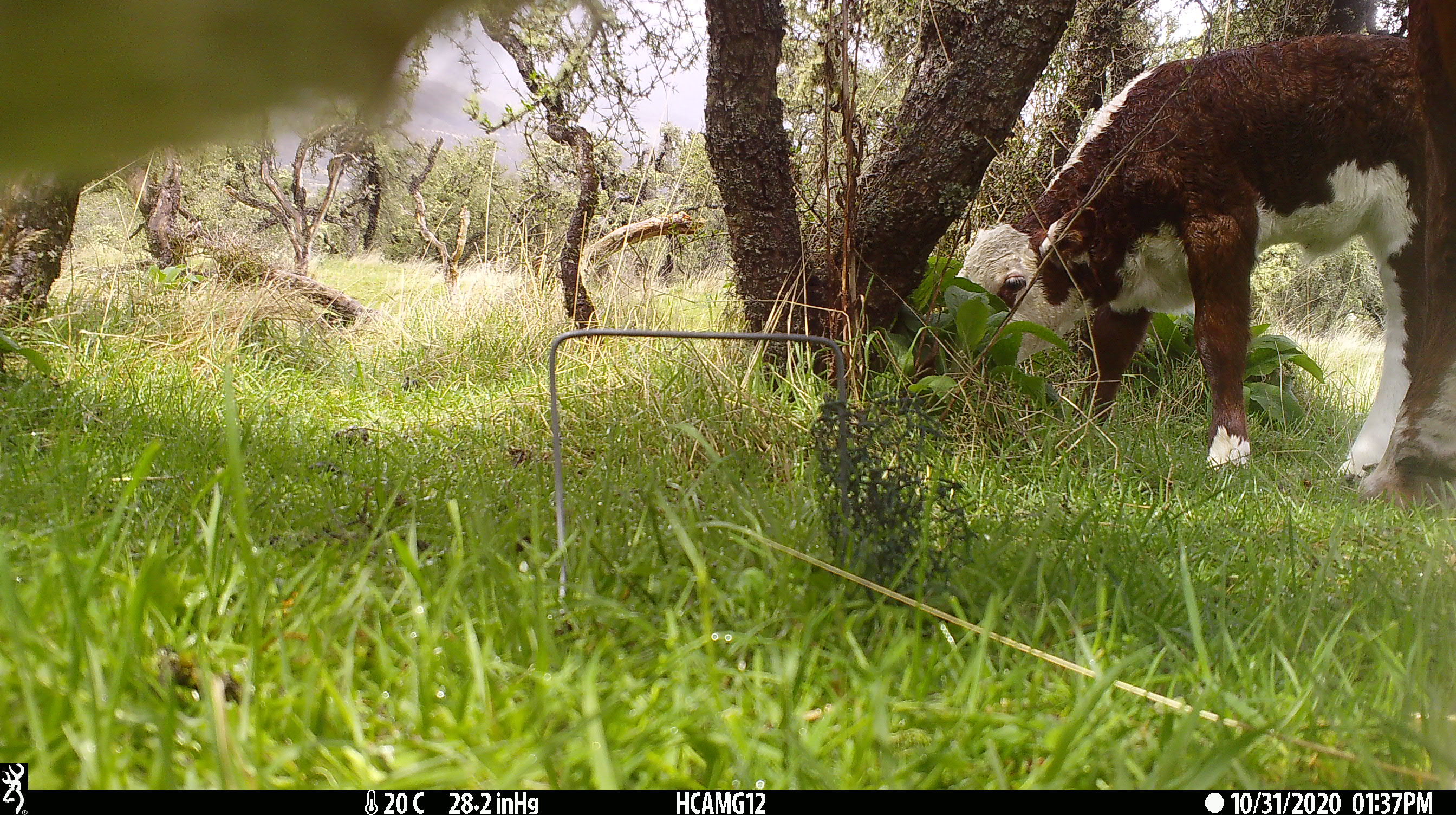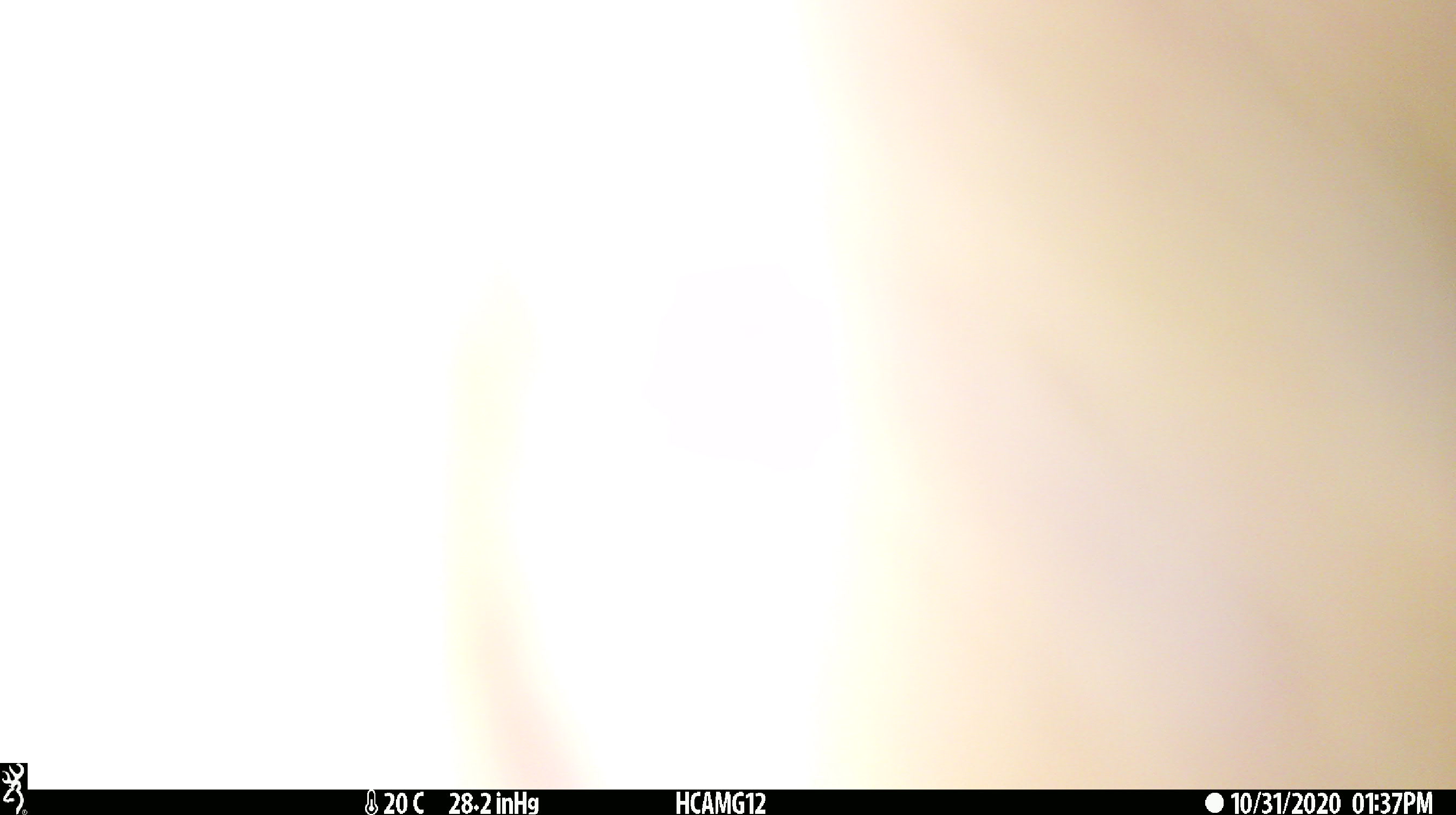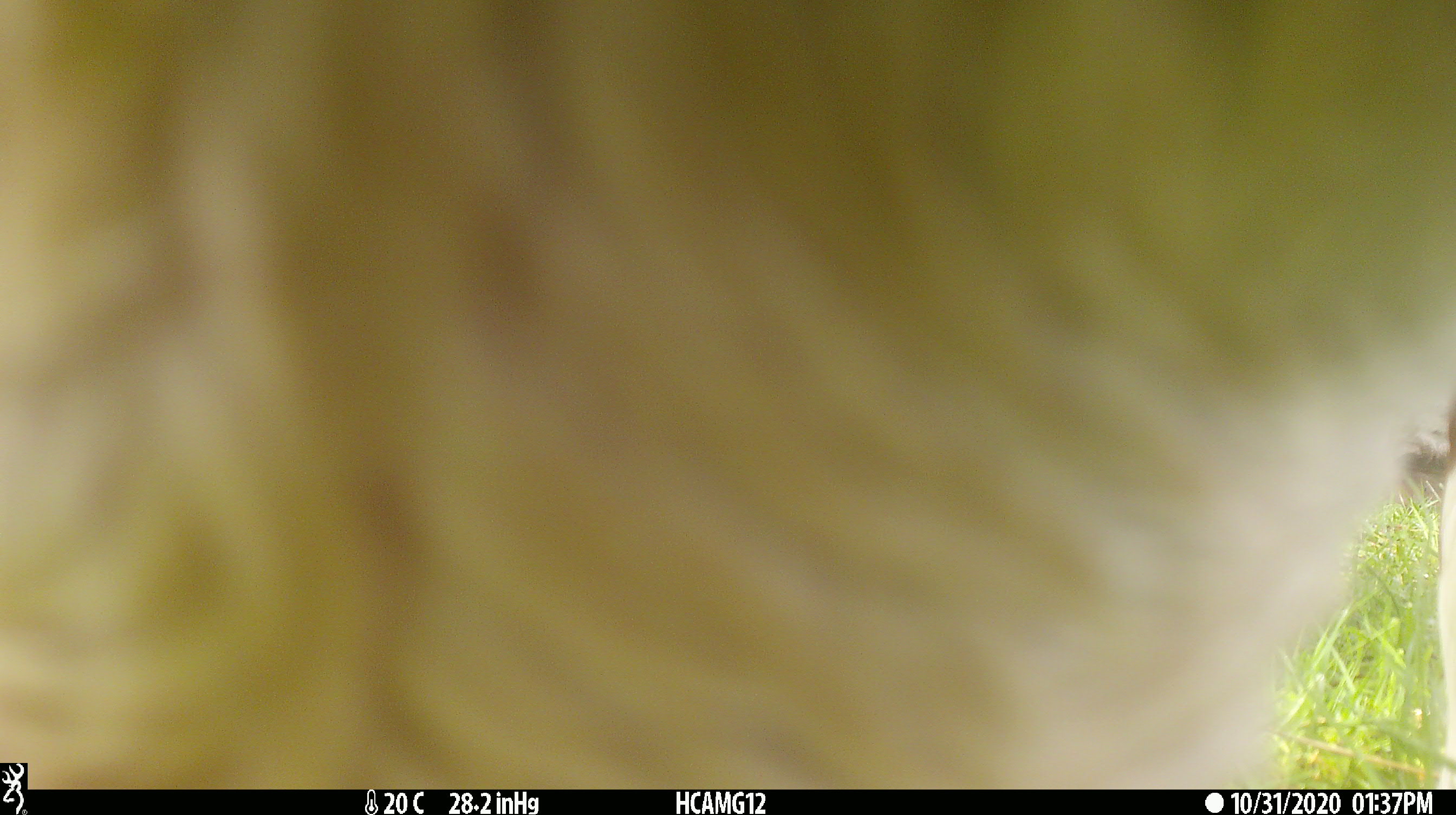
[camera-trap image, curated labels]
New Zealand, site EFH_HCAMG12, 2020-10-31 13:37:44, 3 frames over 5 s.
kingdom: Animalia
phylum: Chordata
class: Mammalia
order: Artiodactyla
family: Bovidae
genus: Bos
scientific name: Bos taurus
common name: domestic cow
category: cow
Cow (domestic cow) (Bos taurus).